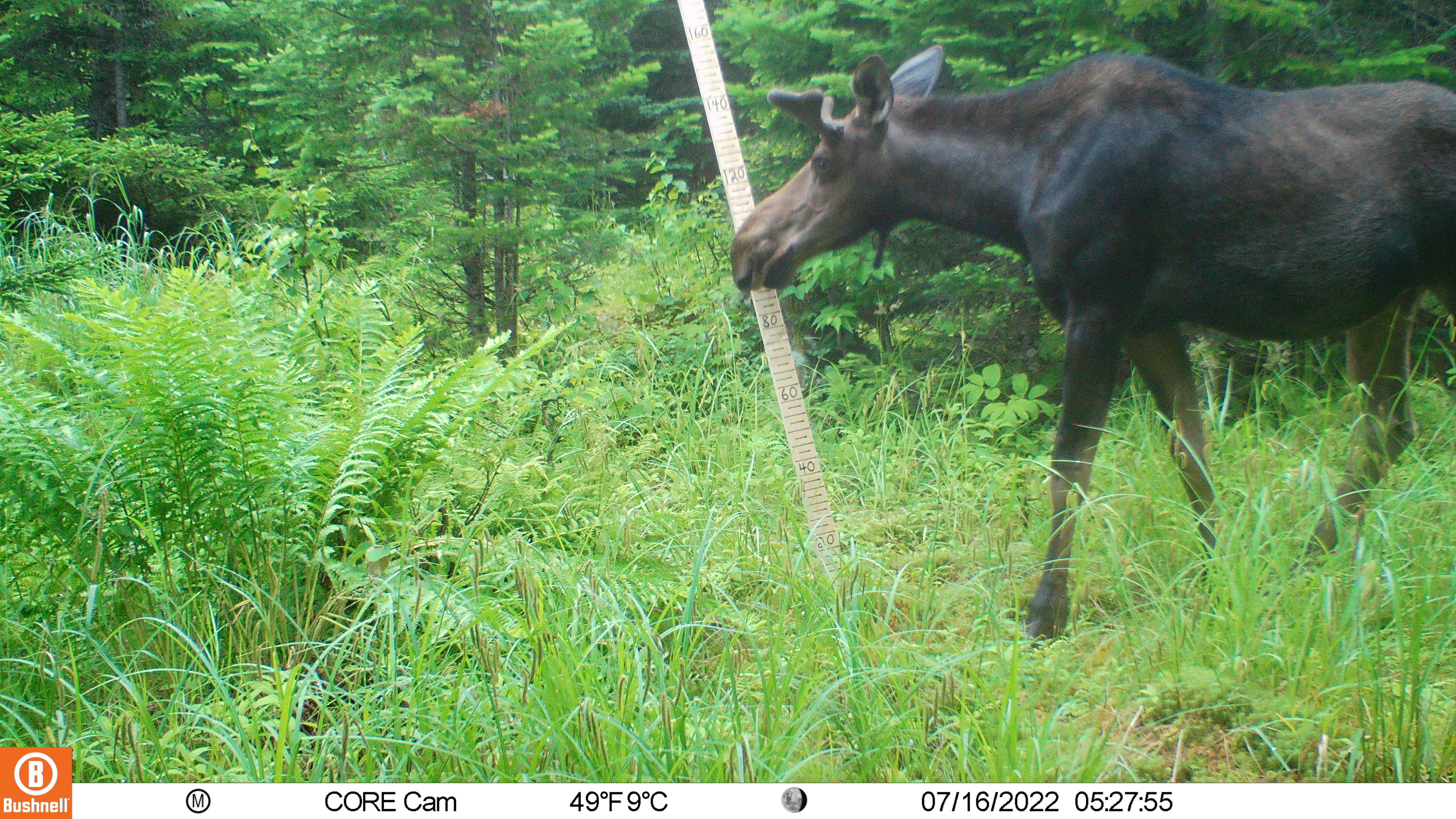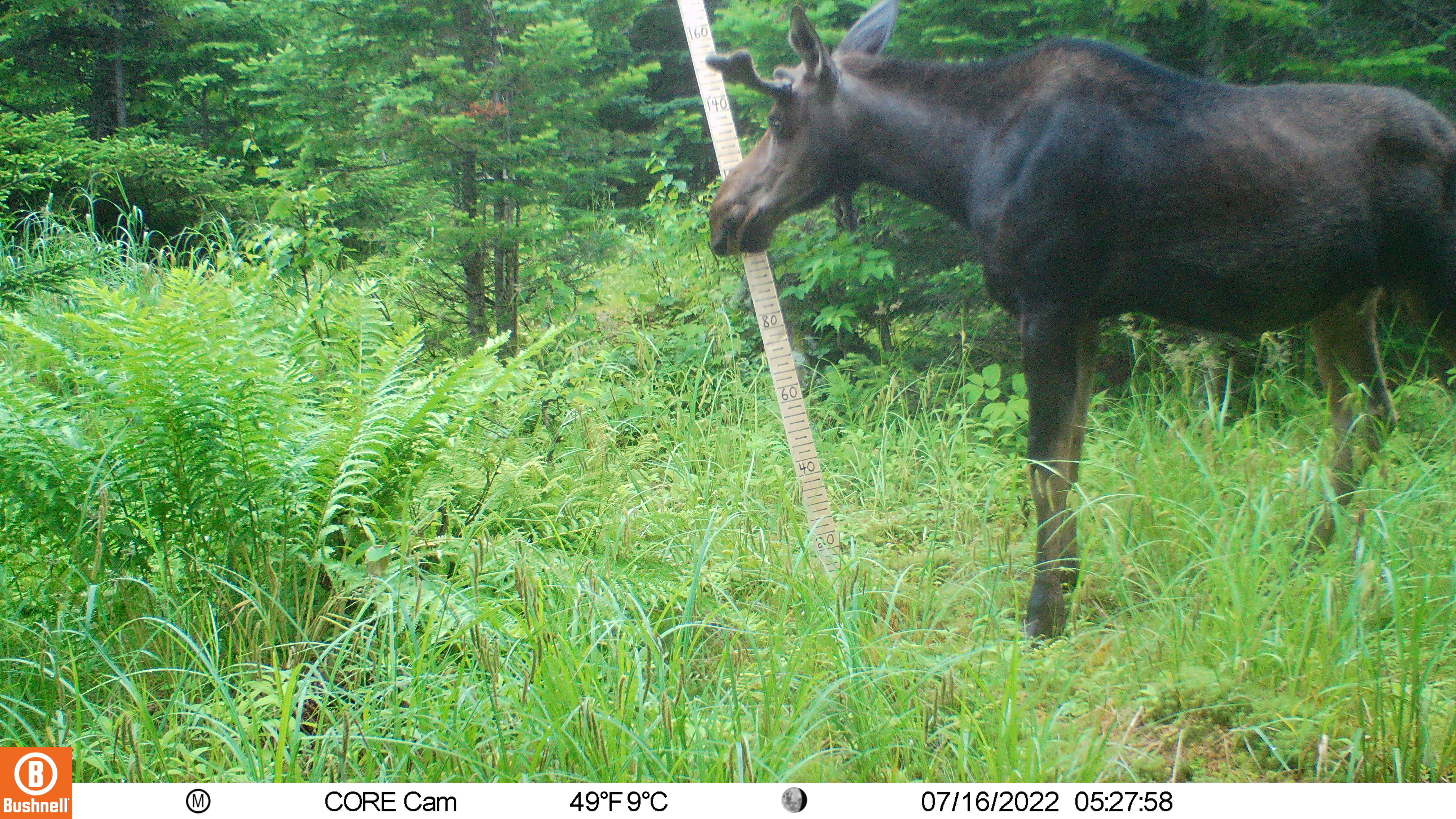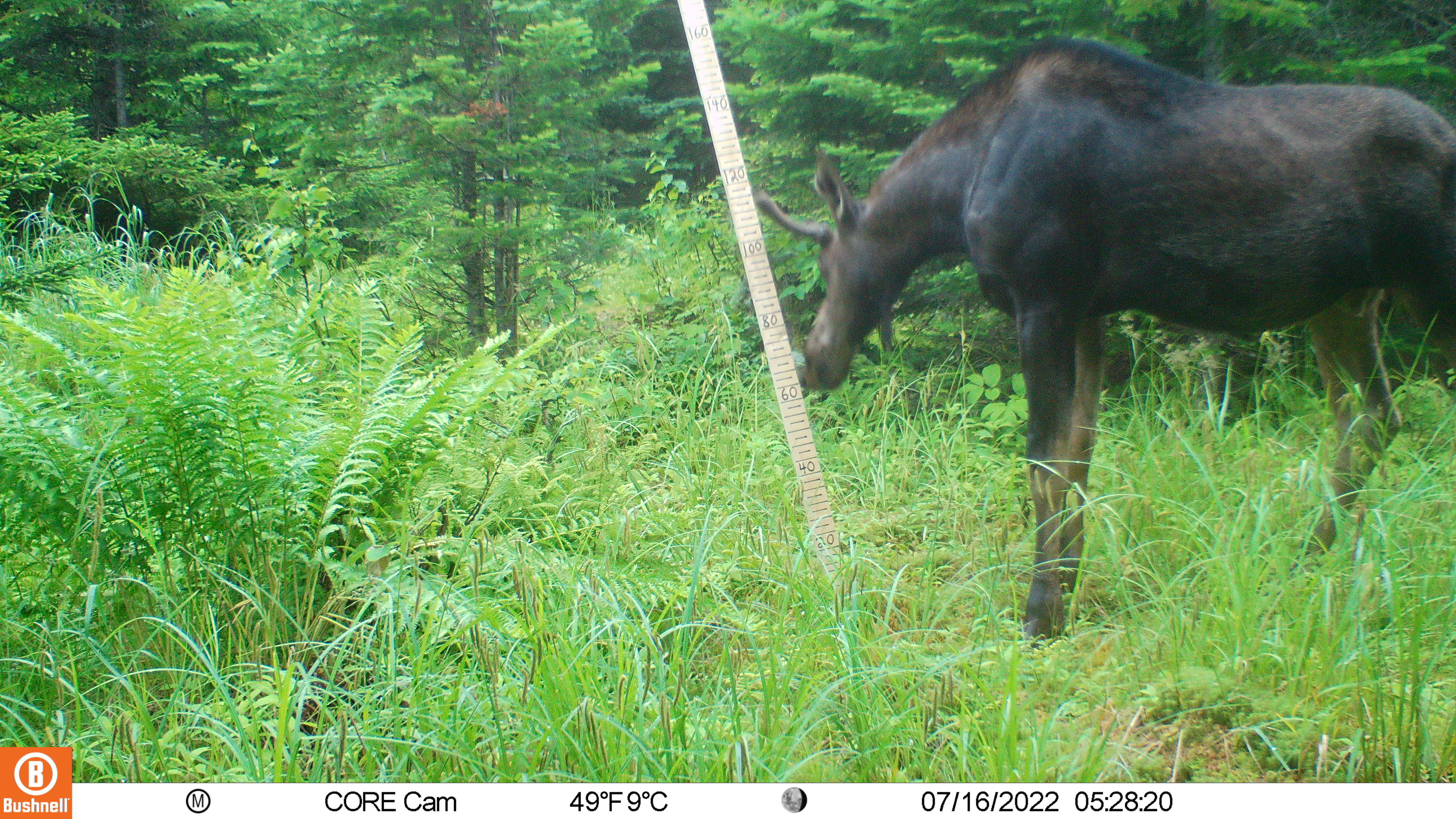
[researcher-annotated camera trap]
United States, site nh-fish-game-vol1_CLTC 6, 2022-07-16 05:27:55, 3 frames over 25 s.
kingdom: Animalia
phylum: Chordata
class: Mammalia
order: Artiodactyla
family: Cervidae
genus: Alces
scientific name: Alces alces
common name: moose